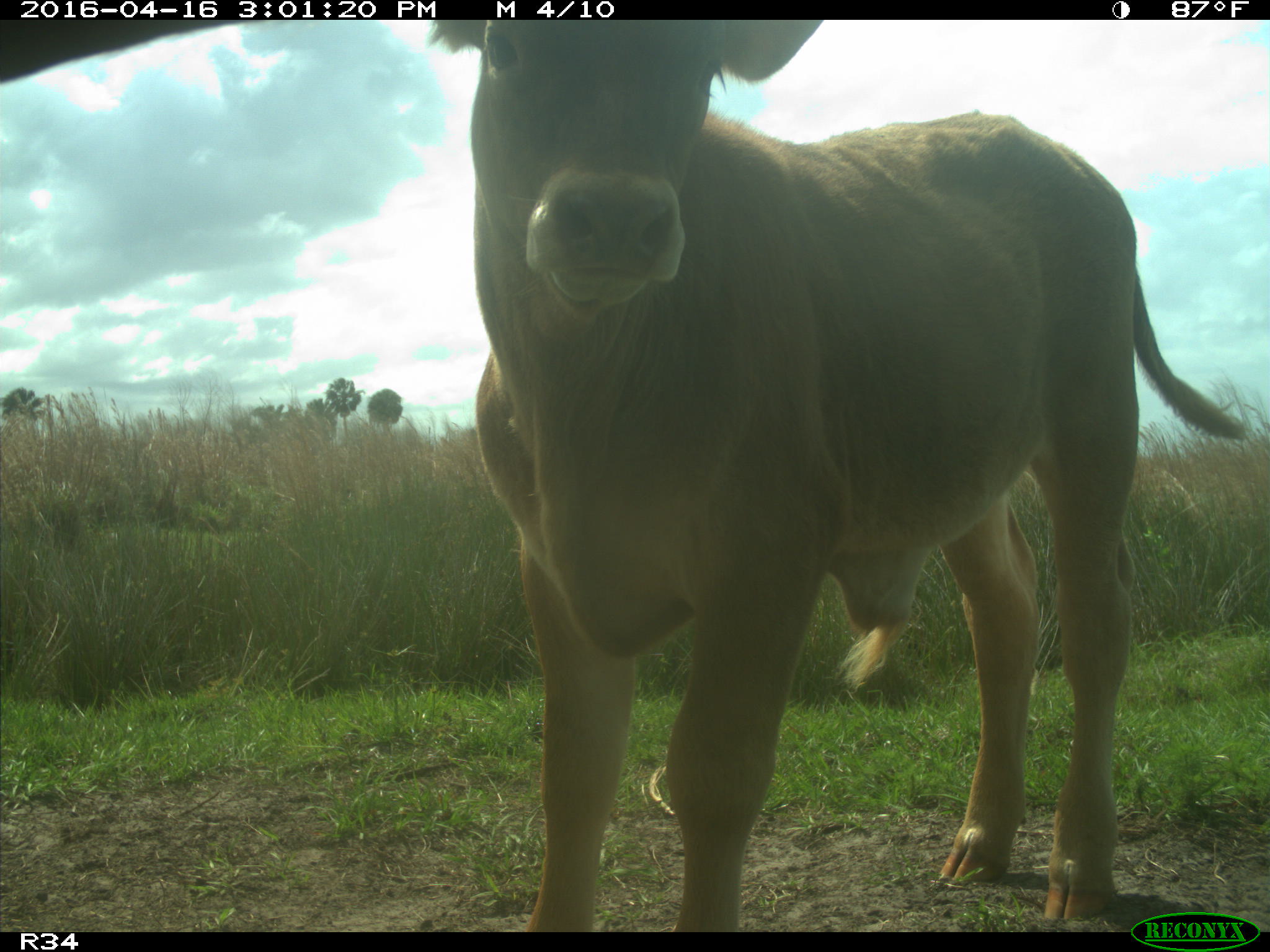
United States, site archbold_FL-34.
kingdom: Animalia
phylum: Chordata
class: Mammalia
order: Artiodactyla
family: Bovidae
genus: Bos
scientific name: Bos taurus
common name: domestic cow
Bos taurus (domestic cow).